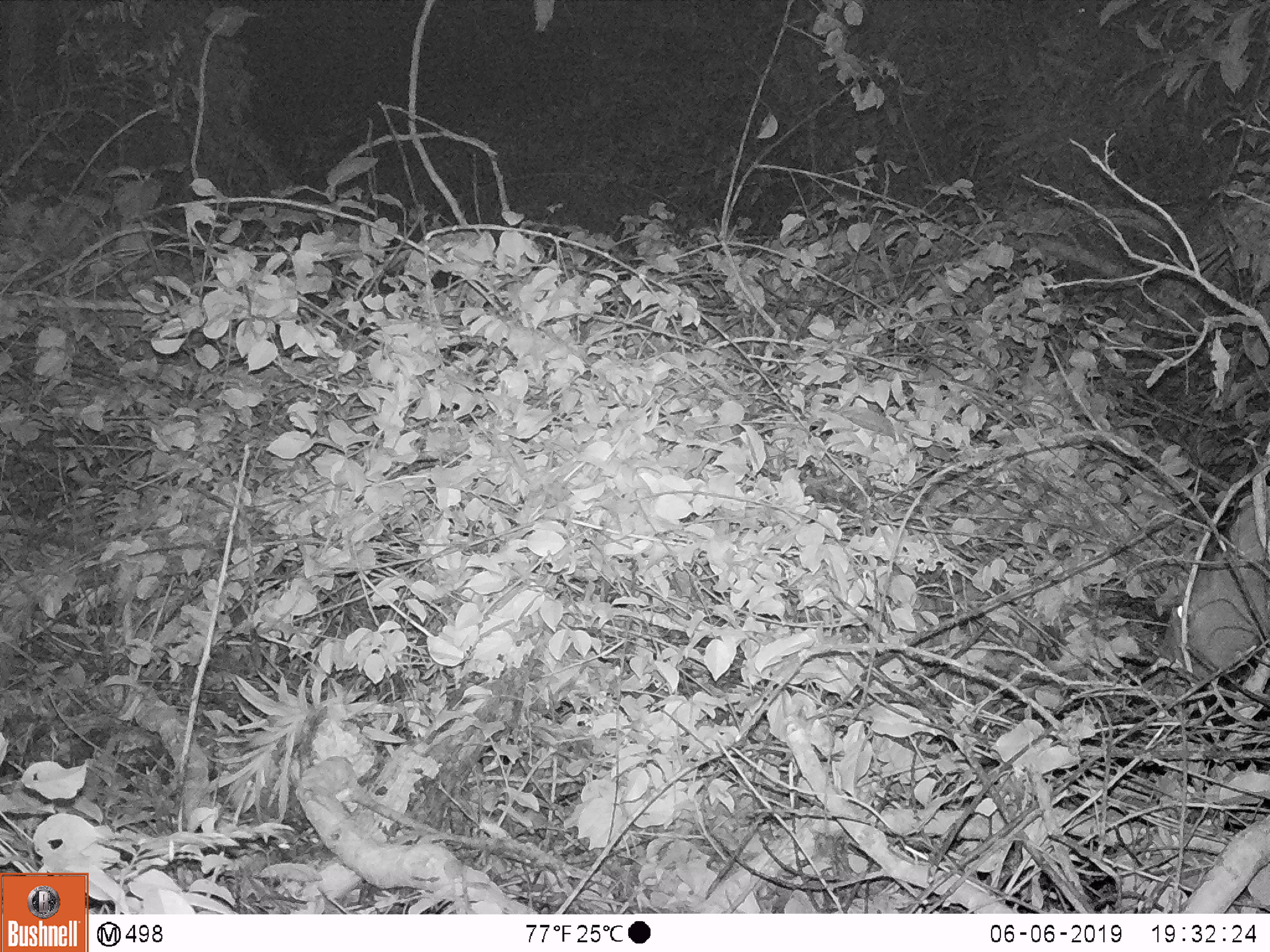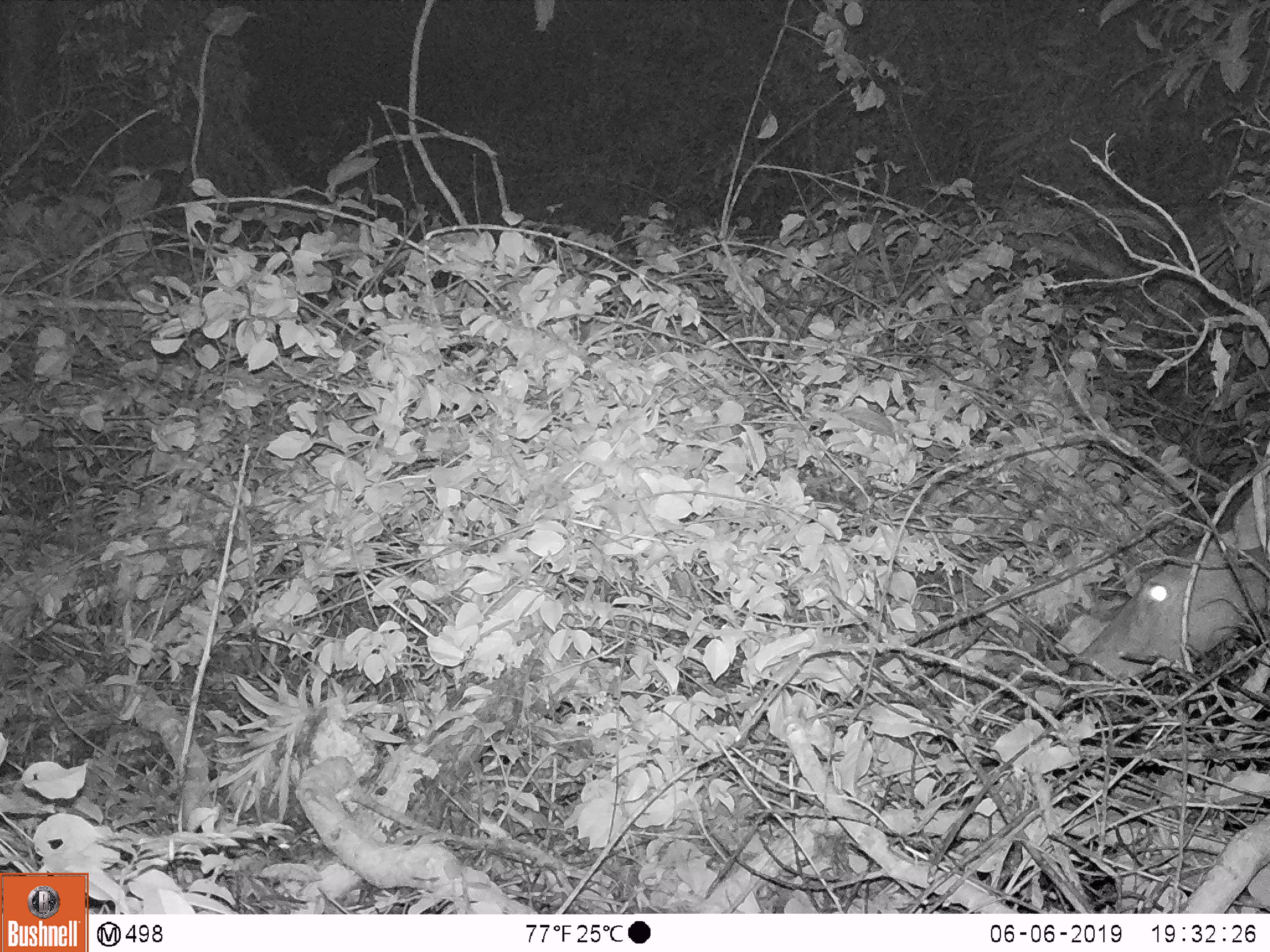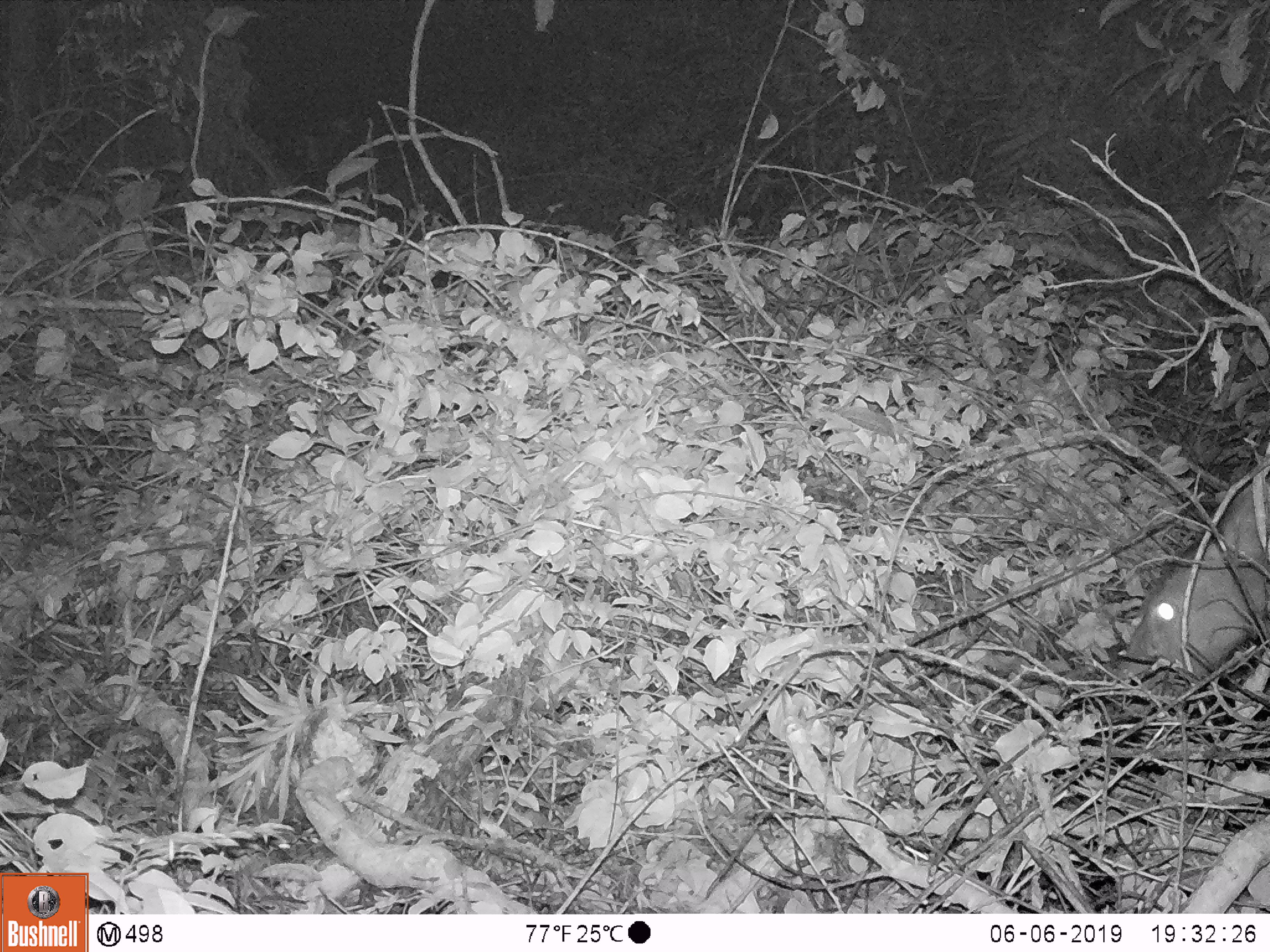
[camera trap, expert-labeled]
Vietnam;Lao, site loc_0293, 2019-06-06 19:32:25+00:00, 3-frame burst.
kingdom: Animalia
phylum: Chordata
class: Mammalia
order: Artiodactyla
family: Cervidae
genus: Rusa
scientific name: Rusa unicolor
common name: sambar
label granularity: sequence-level